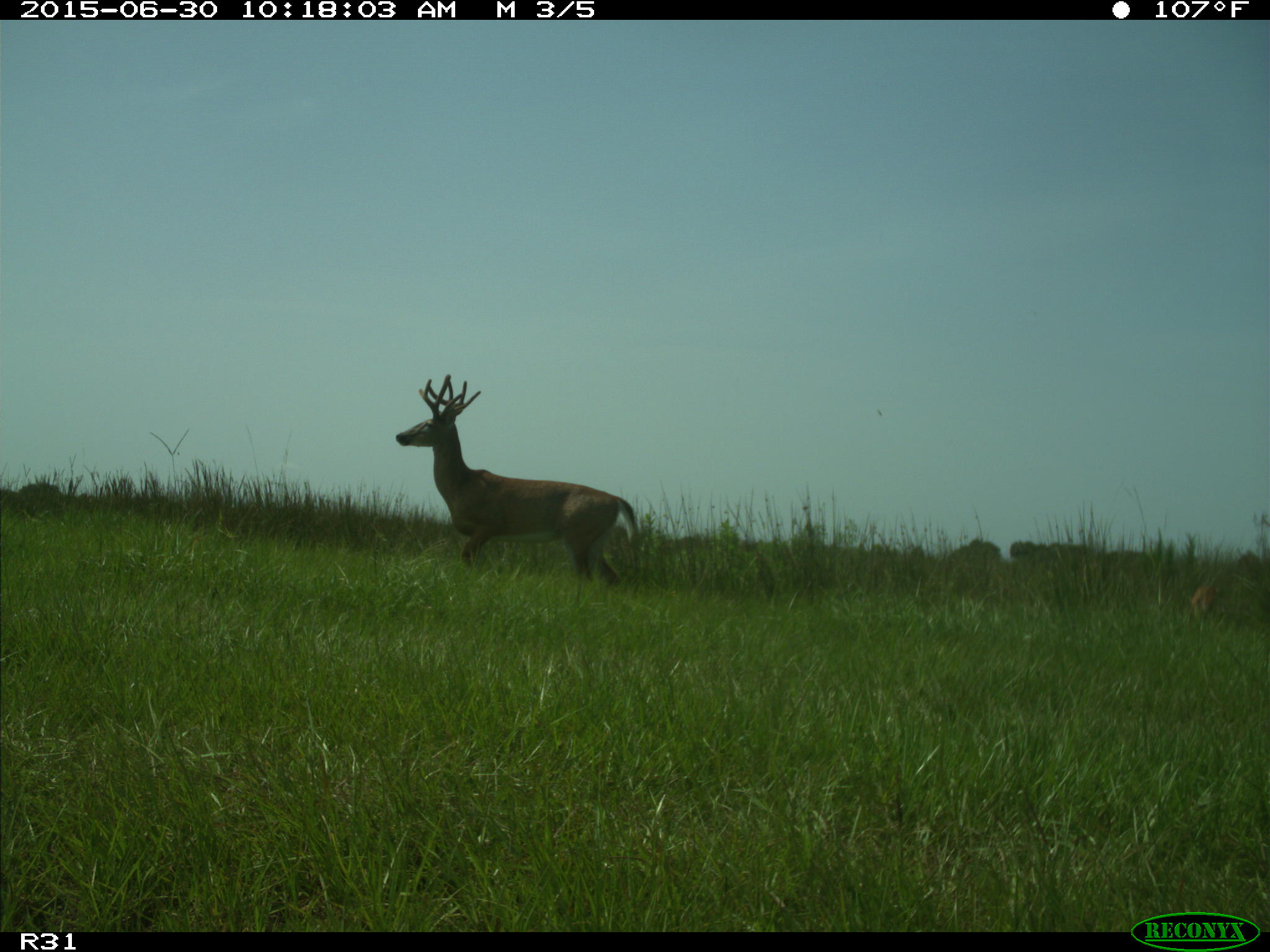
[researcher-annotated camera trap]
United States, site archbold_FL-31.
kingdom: Animalia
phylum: Chordata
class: Mammalia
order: Artiodactyla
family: Cervidae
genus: Odocoileus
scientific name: Odocoileus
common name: deer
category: unidentified deer